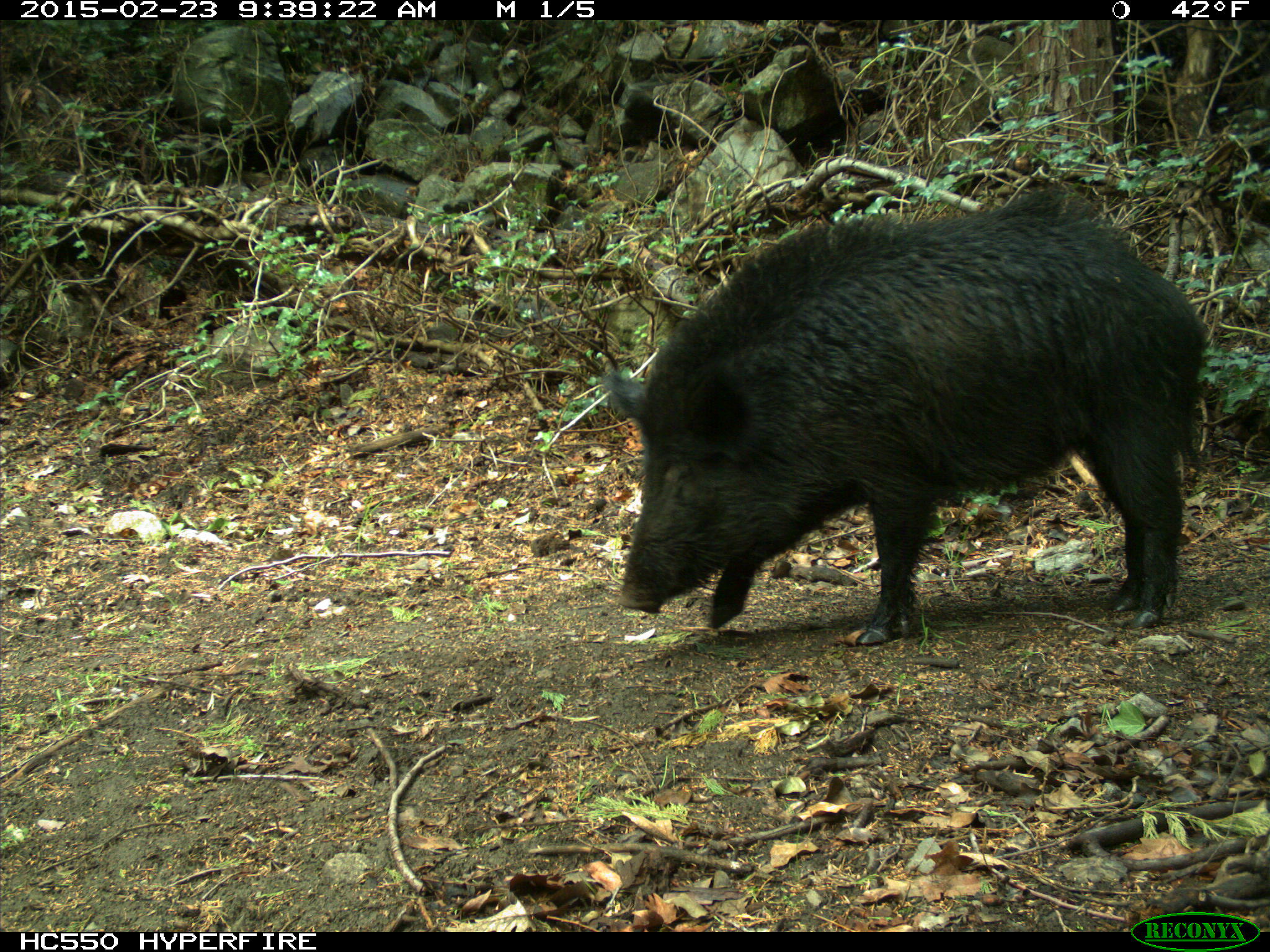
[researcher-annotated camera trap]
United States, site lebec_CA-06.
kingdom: Animalia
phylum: Chordata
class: Mammalia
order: Artiodactyla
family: Suidae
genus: Sus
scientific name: Sus scrofa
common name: wild boar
Sus scrofa (wild boar).